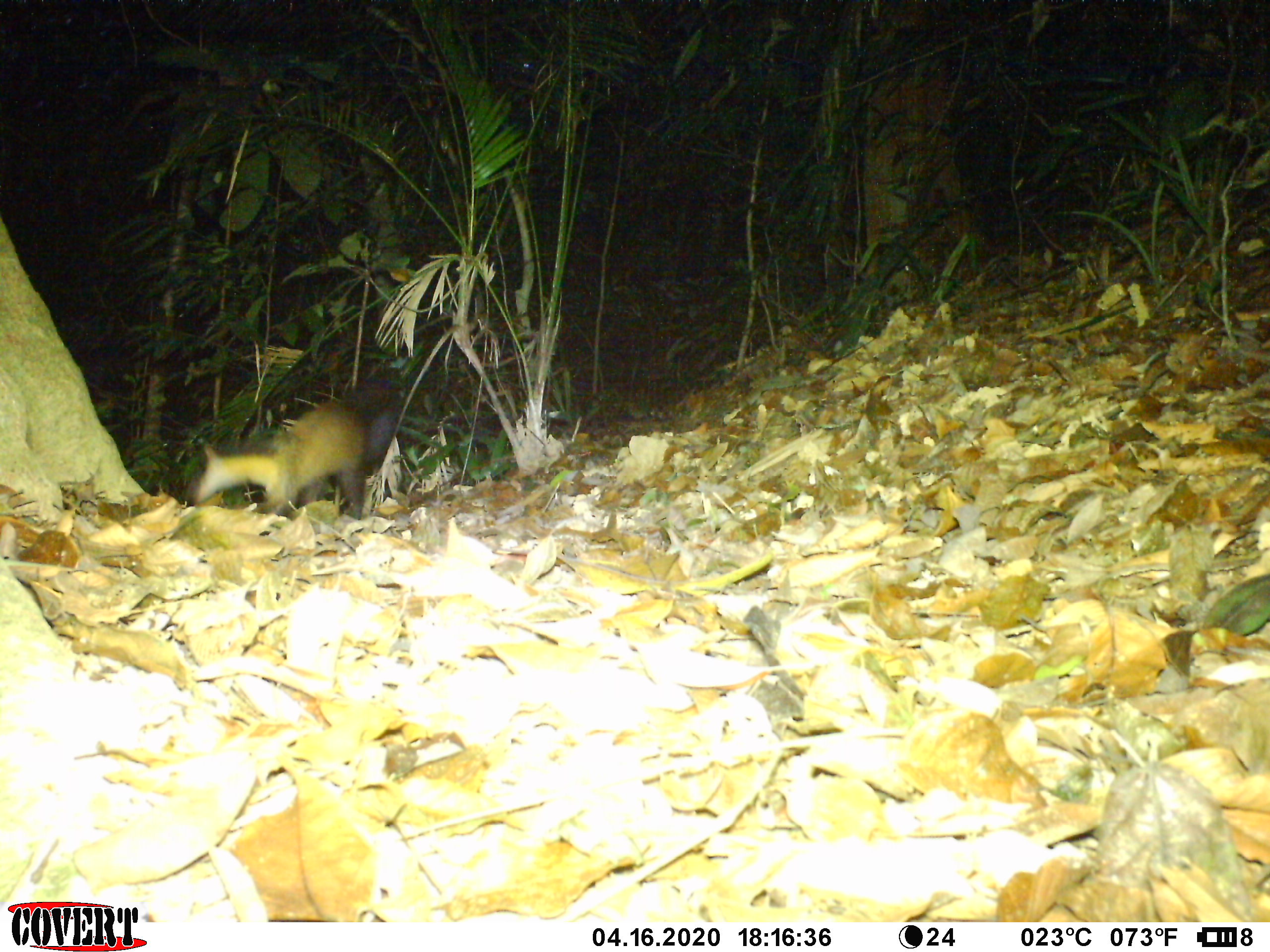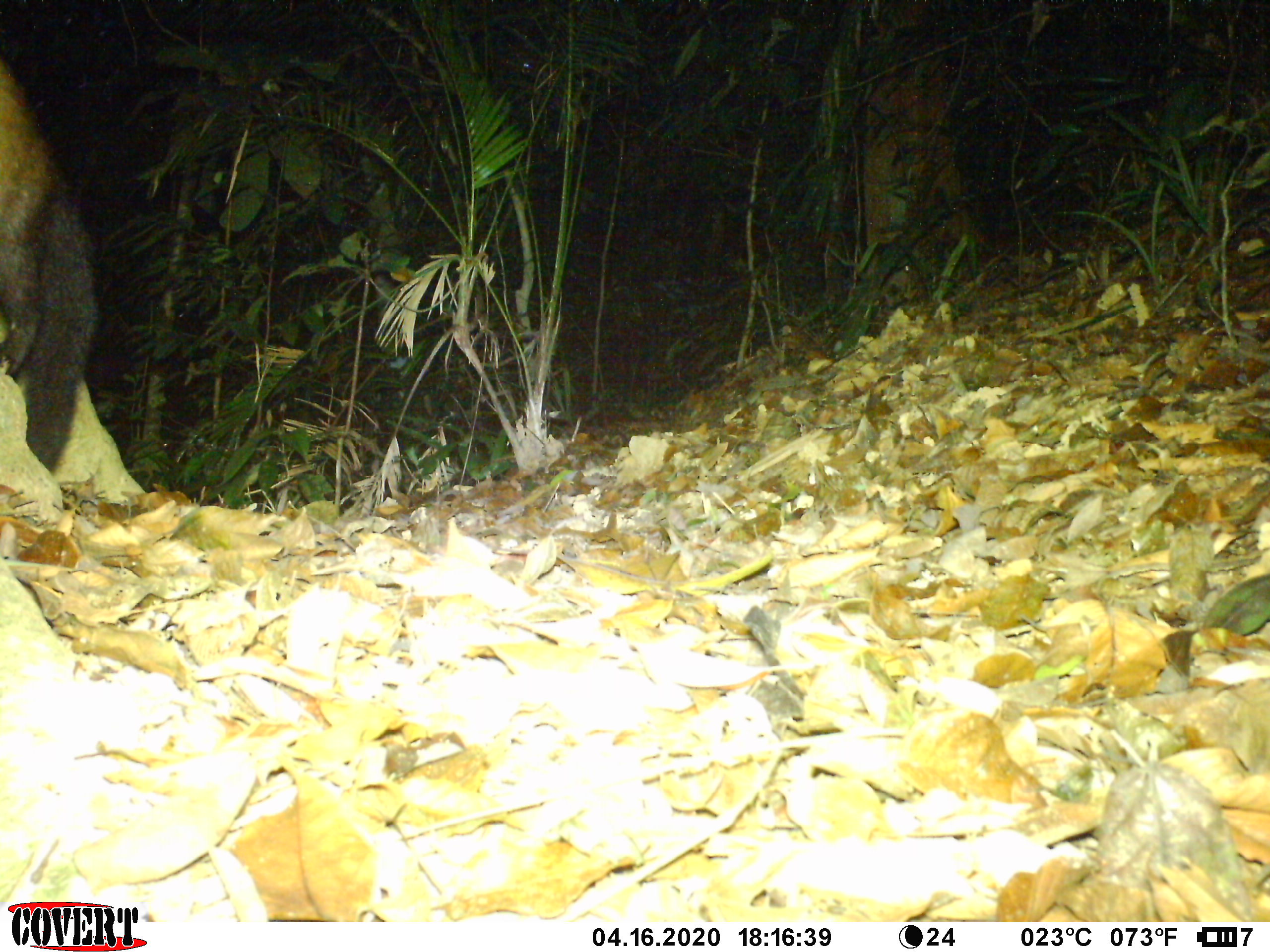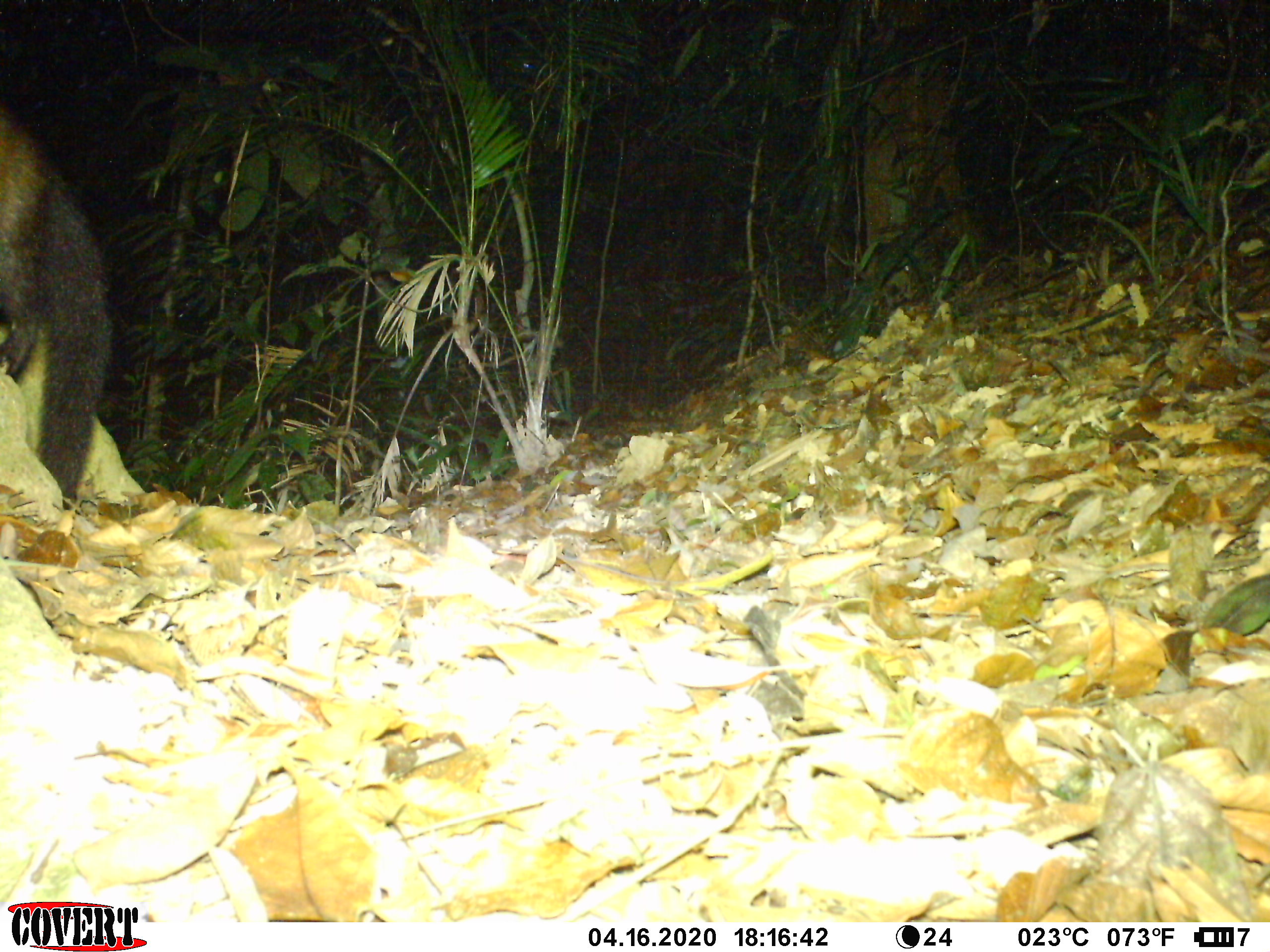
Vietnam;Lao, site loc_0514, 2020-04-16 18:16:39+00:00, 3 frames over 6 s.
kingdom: Animalia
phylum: Chordata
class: Mammalia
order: Carnivora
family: Mustelidae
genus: Martes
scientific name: Martes flavigula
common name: yellow-throated marten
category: yellow throated marten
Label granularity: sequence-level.